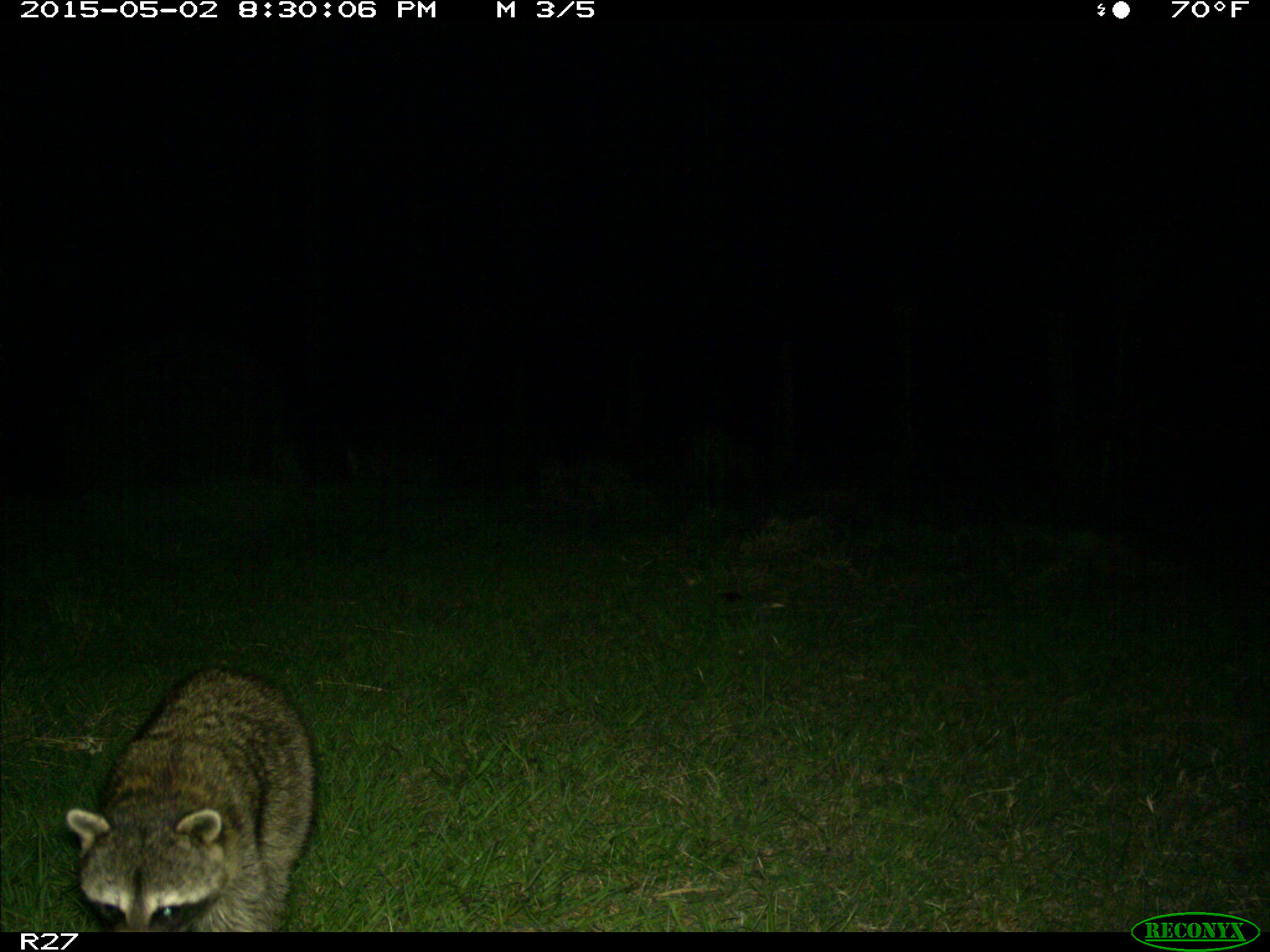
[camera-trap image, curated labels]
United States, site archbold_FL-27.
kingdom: Animalia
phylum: Chordata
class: Mammalia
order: Carnivora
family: Procyonidae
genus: Procyon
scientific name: Procyon lotor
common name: common raccoon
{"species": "Procyon lotor (common raccoon)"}